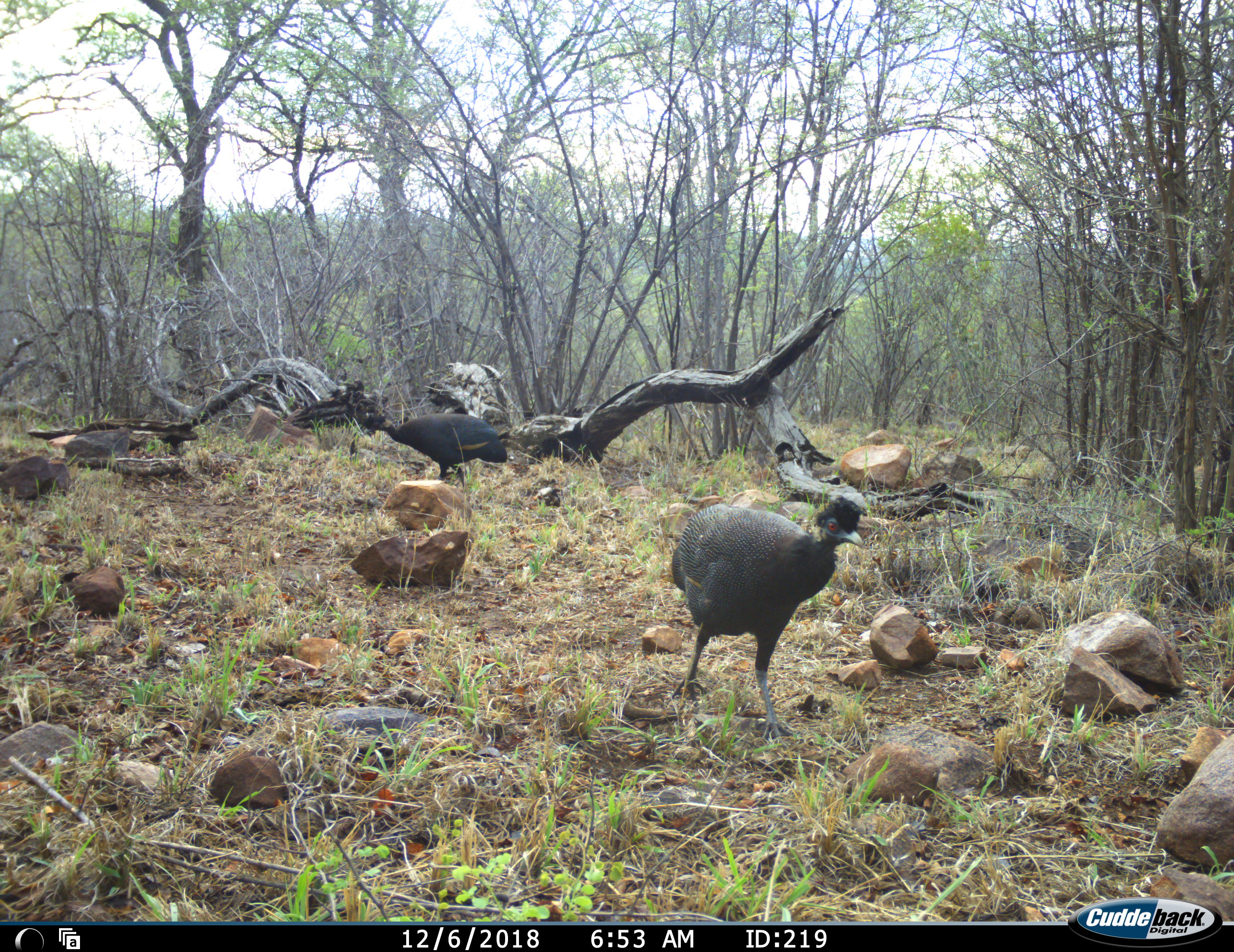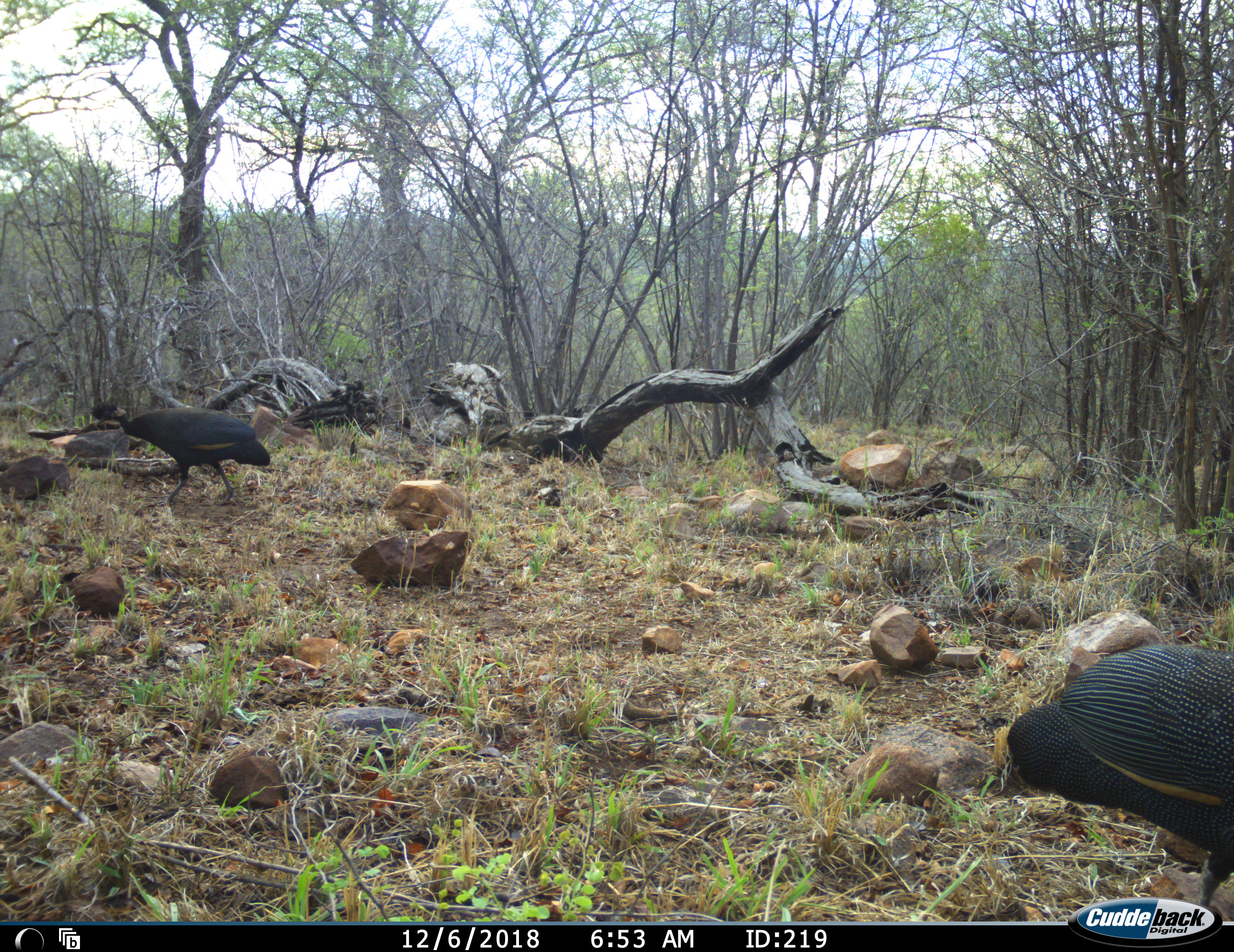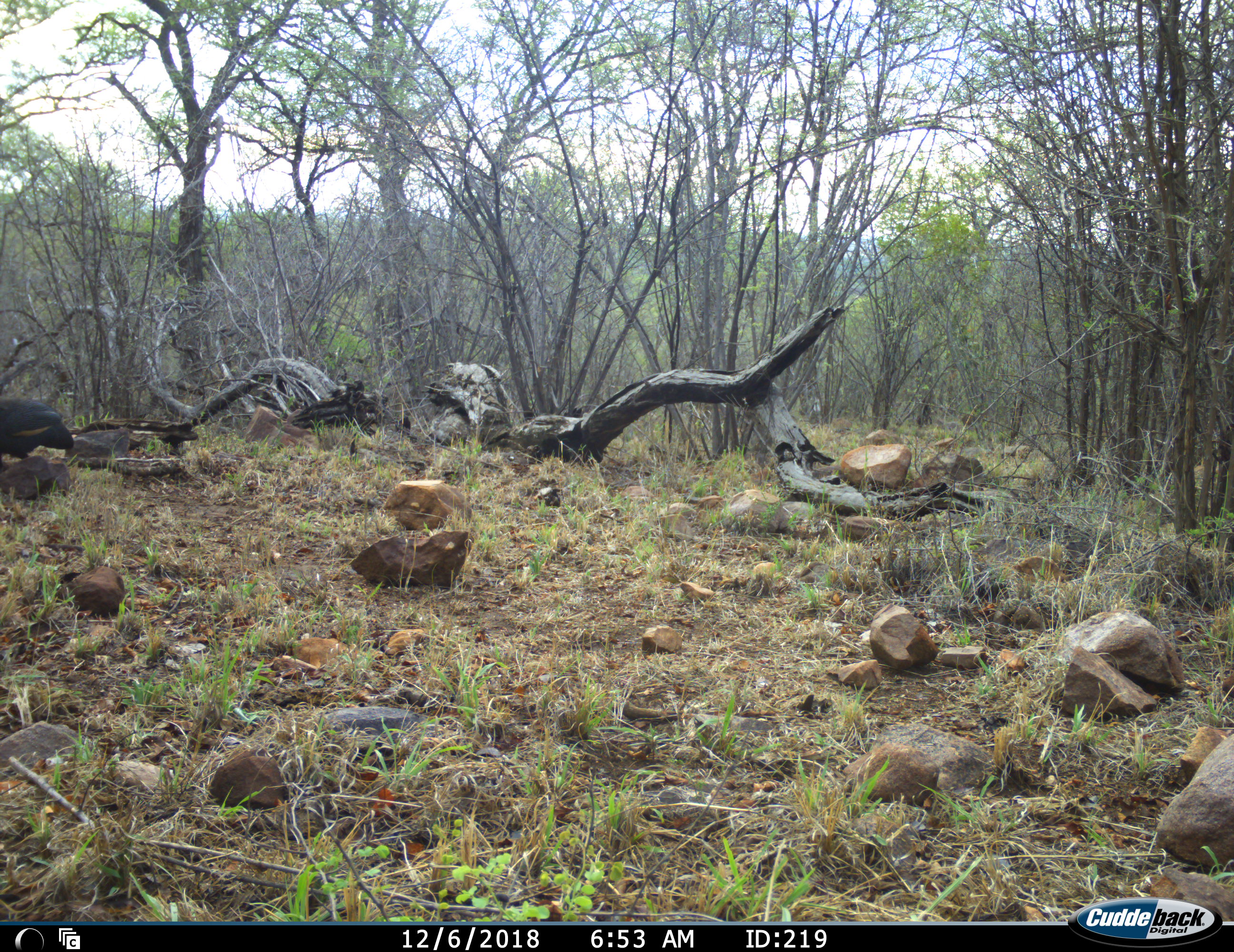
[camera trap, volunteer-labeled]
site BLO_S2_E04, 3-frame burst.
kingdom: Animalia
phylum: Chordata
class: Aves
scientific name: Aves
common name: bird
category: birdother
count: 2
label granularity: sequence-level